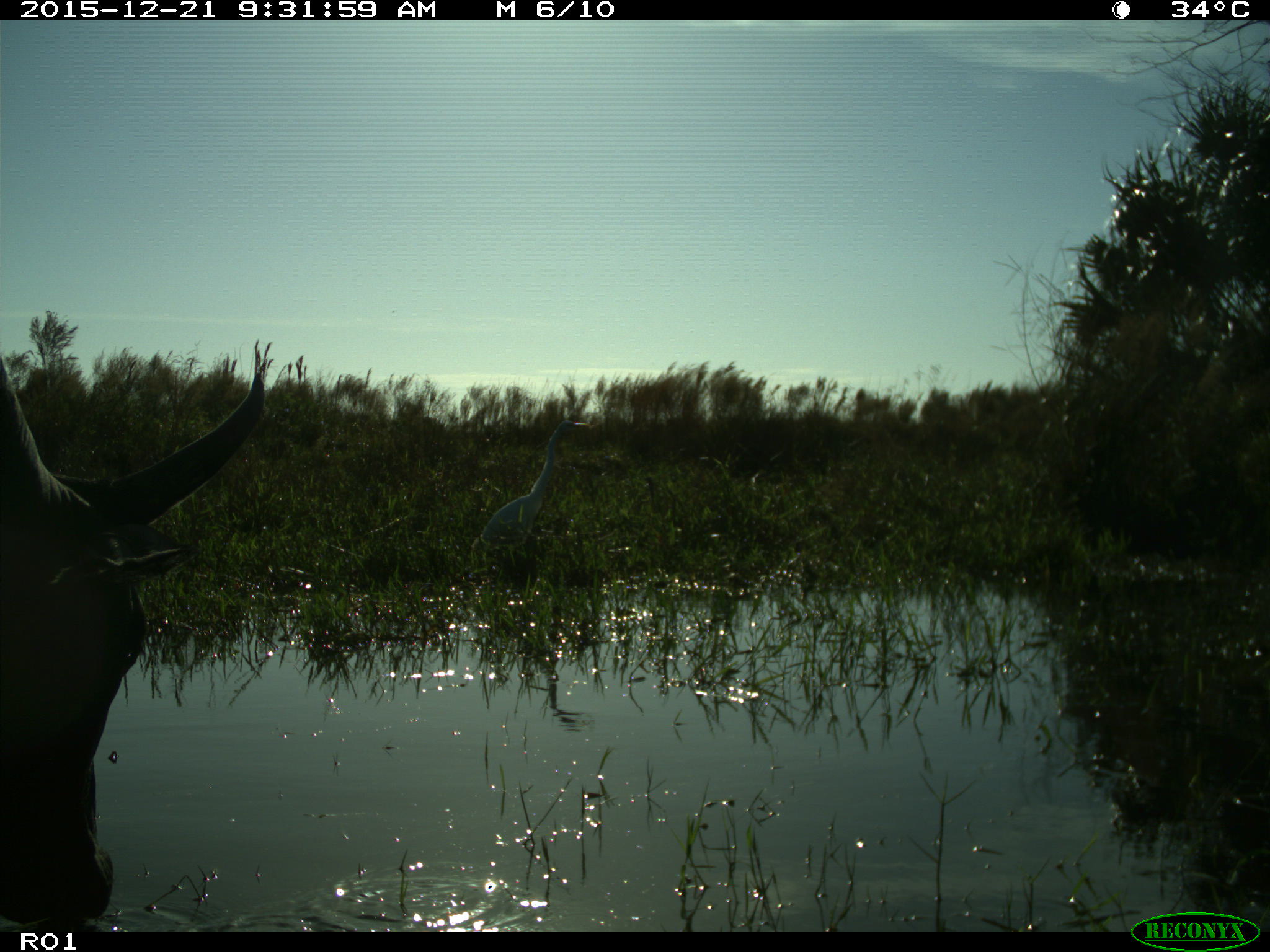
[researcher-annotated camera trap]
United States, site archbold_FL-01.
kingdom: Animalia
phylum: Chordata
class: Mammalia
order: Artiodactyla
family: Bovidae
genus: Bos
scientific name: Bos taurus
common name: domestic cow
Bos taurus (domestic cow).